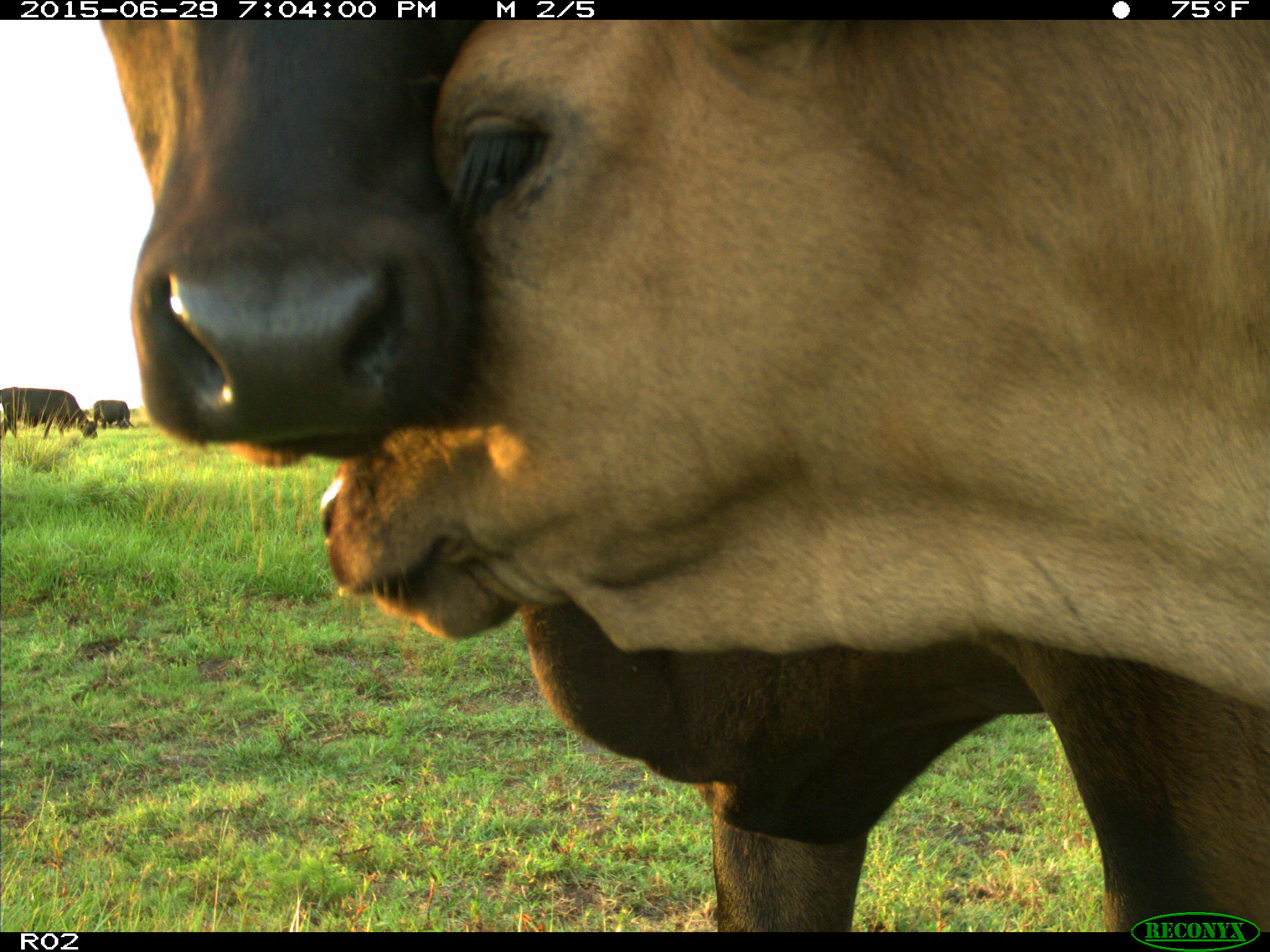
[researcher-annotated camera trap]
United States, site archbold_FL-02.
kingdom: Animalia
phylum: Chordata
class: Mammalia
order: Artiodactyla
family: Bovidae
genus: Bos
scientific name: Bos taurus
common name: domestic cow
Bos taurus (domestic cow).